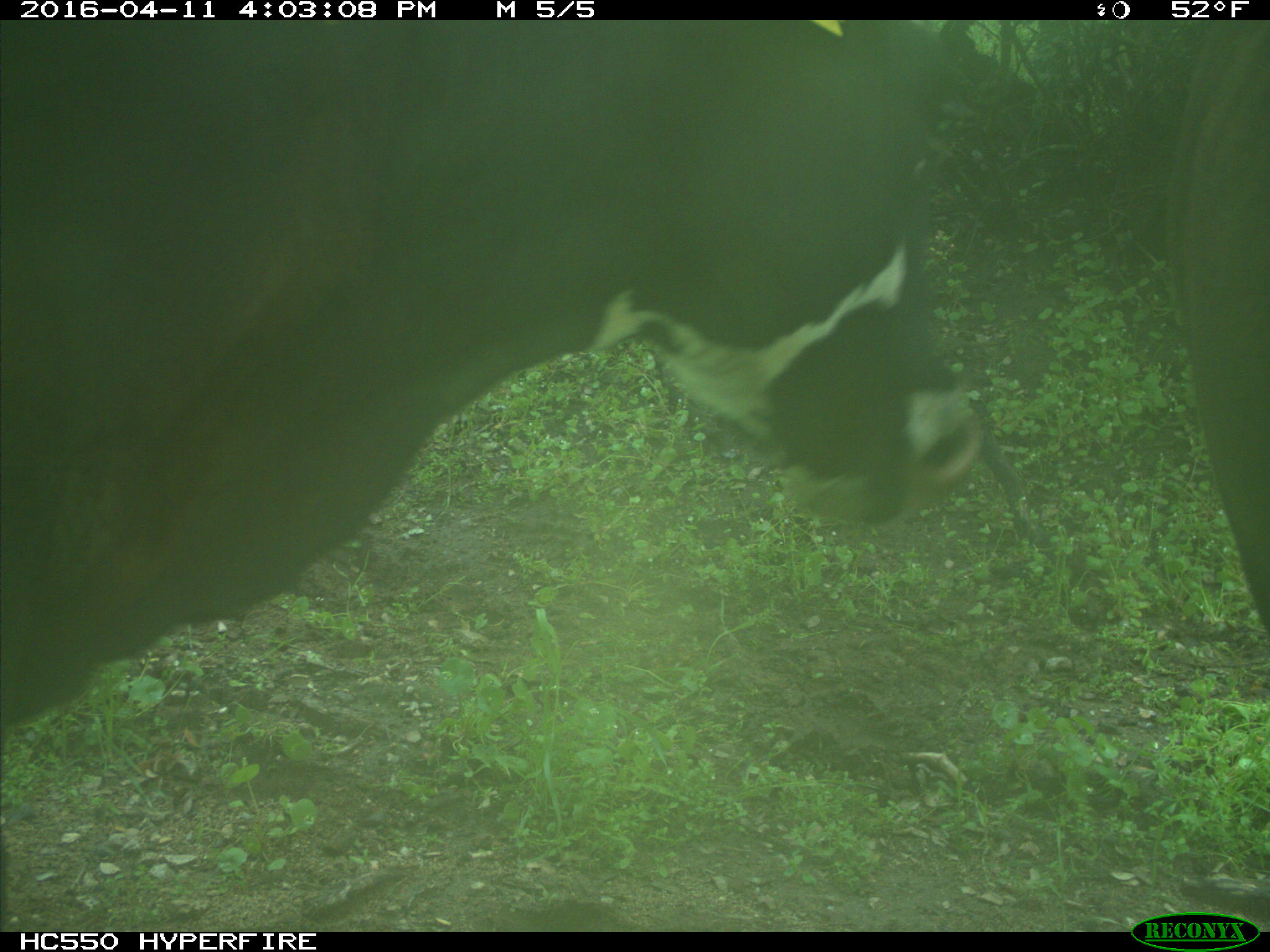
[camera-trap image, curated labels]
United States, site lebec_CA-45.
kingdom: Animalia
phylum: Chordata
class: Mammalia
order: Artiodactyla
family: Bovidae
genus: Bos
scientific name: Bos taurus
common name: domestic cow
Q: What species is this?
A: Bos taurus (domestic cow).